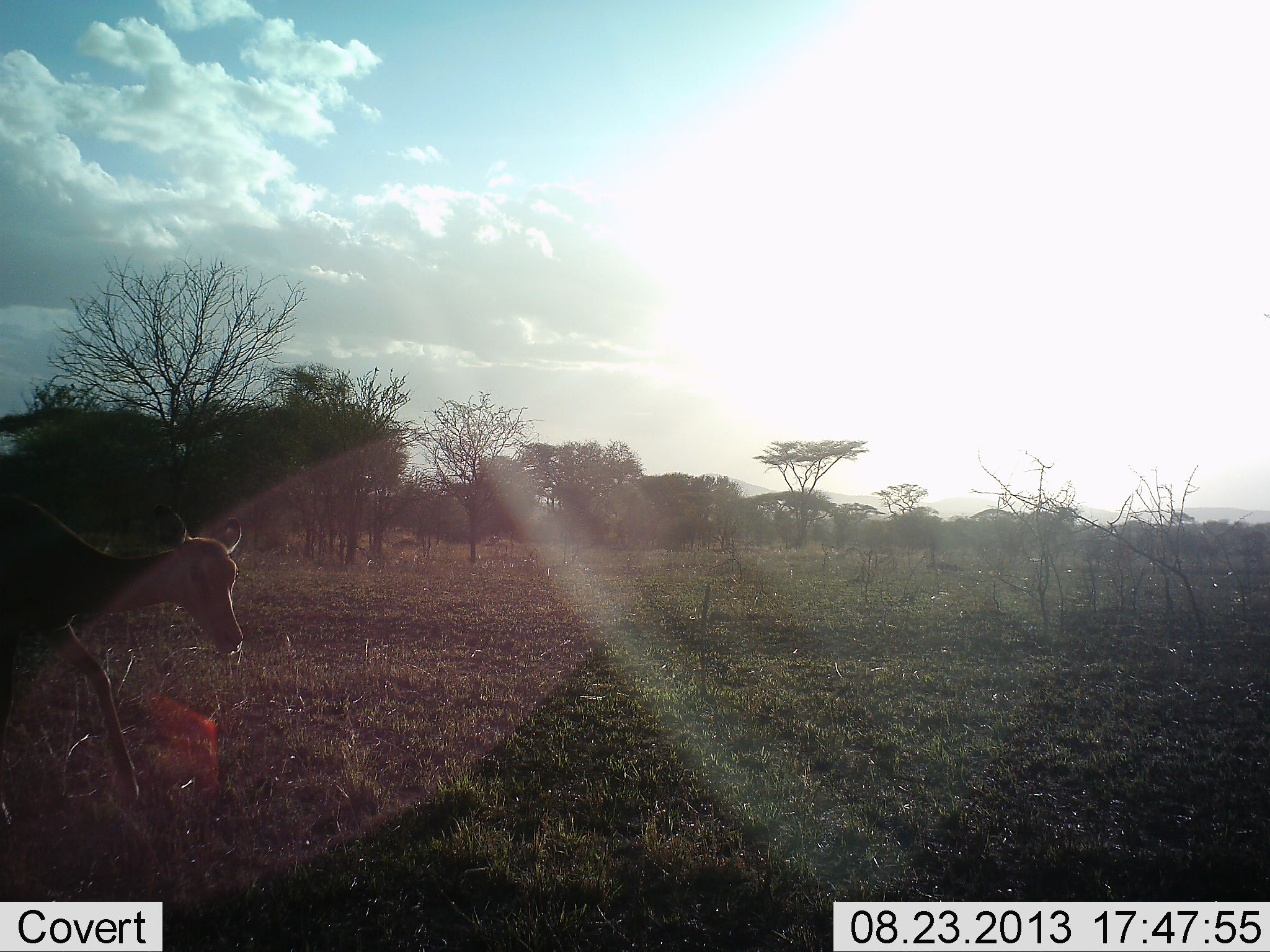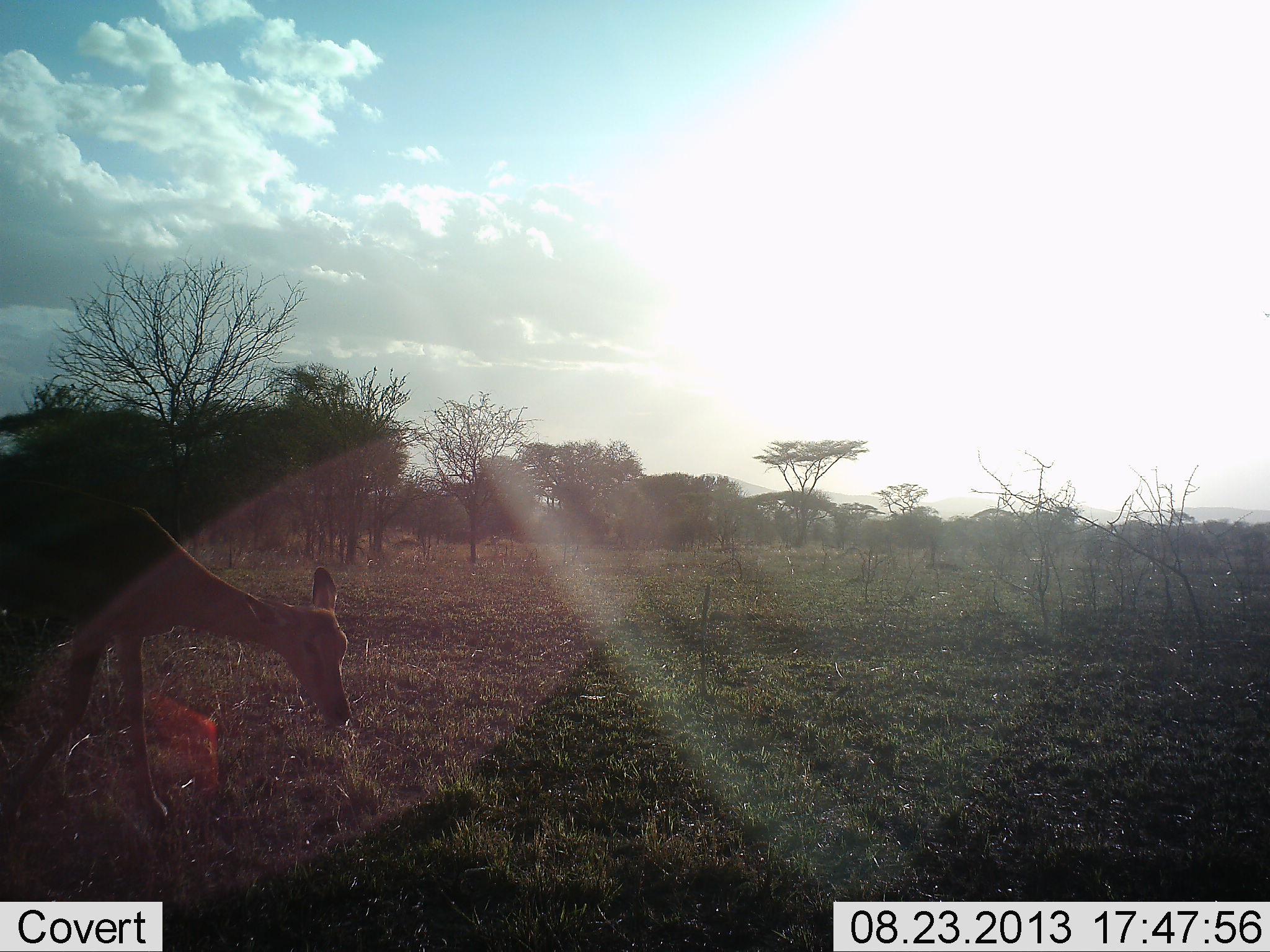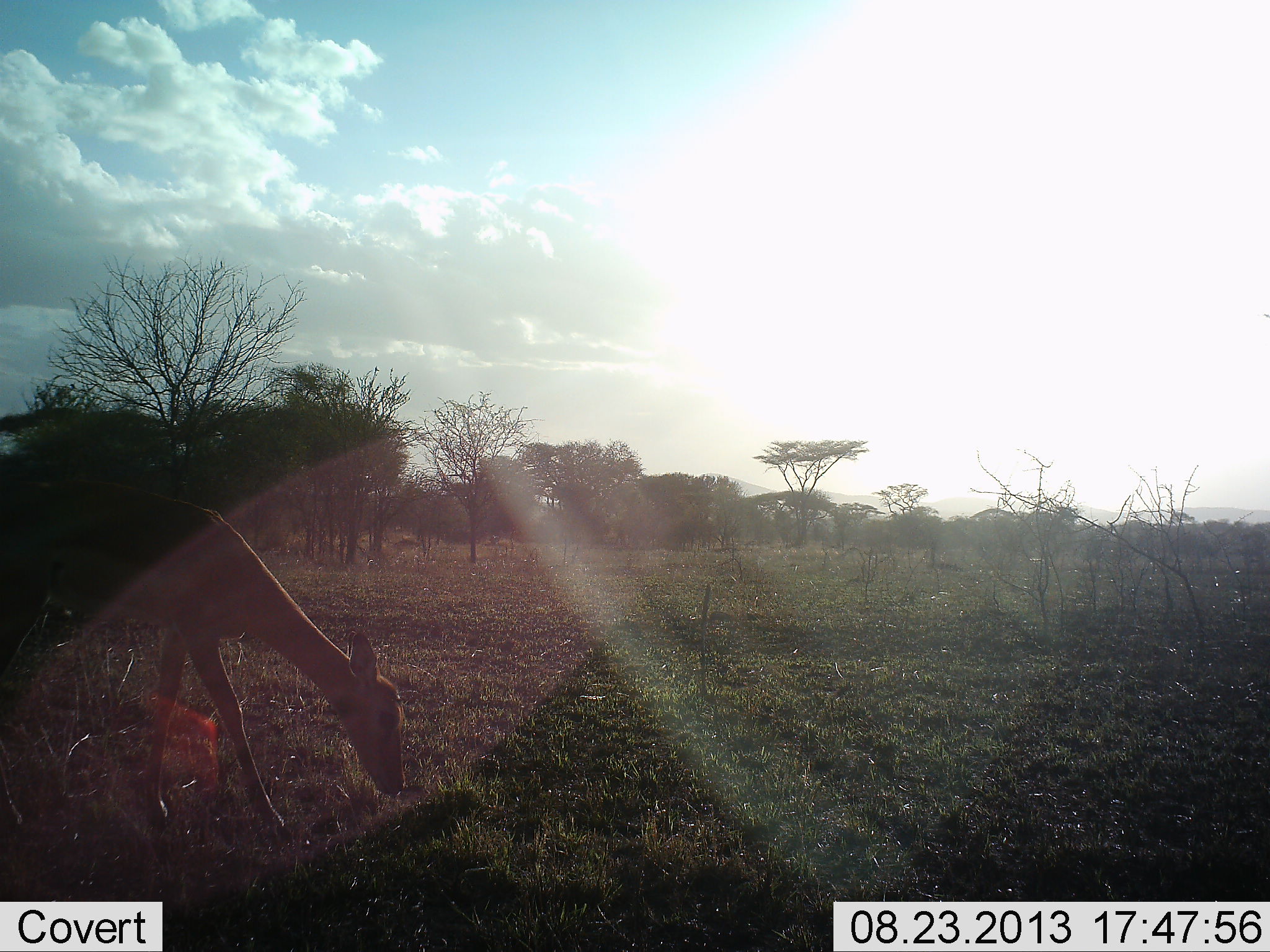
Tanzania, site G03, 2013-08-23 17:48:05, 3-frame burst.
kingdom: Animalia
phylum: Chordata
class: Mammalia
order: Artiodactyla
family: Bovidae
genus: Aepyceros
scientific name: Aepyceros melampus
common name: impala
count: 1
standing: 5%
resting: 0%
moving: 58%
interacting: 0%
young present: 0%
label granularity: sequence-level